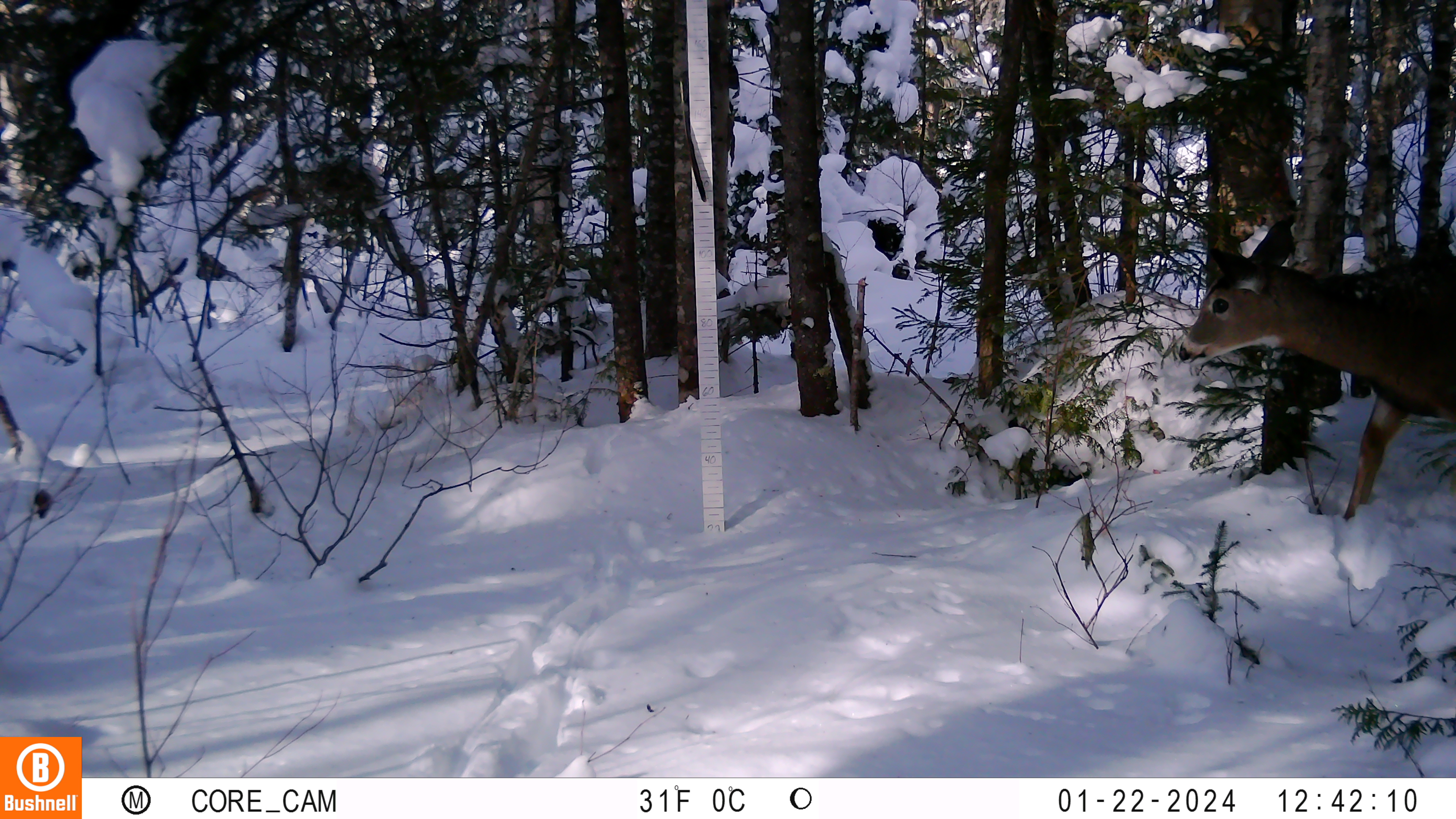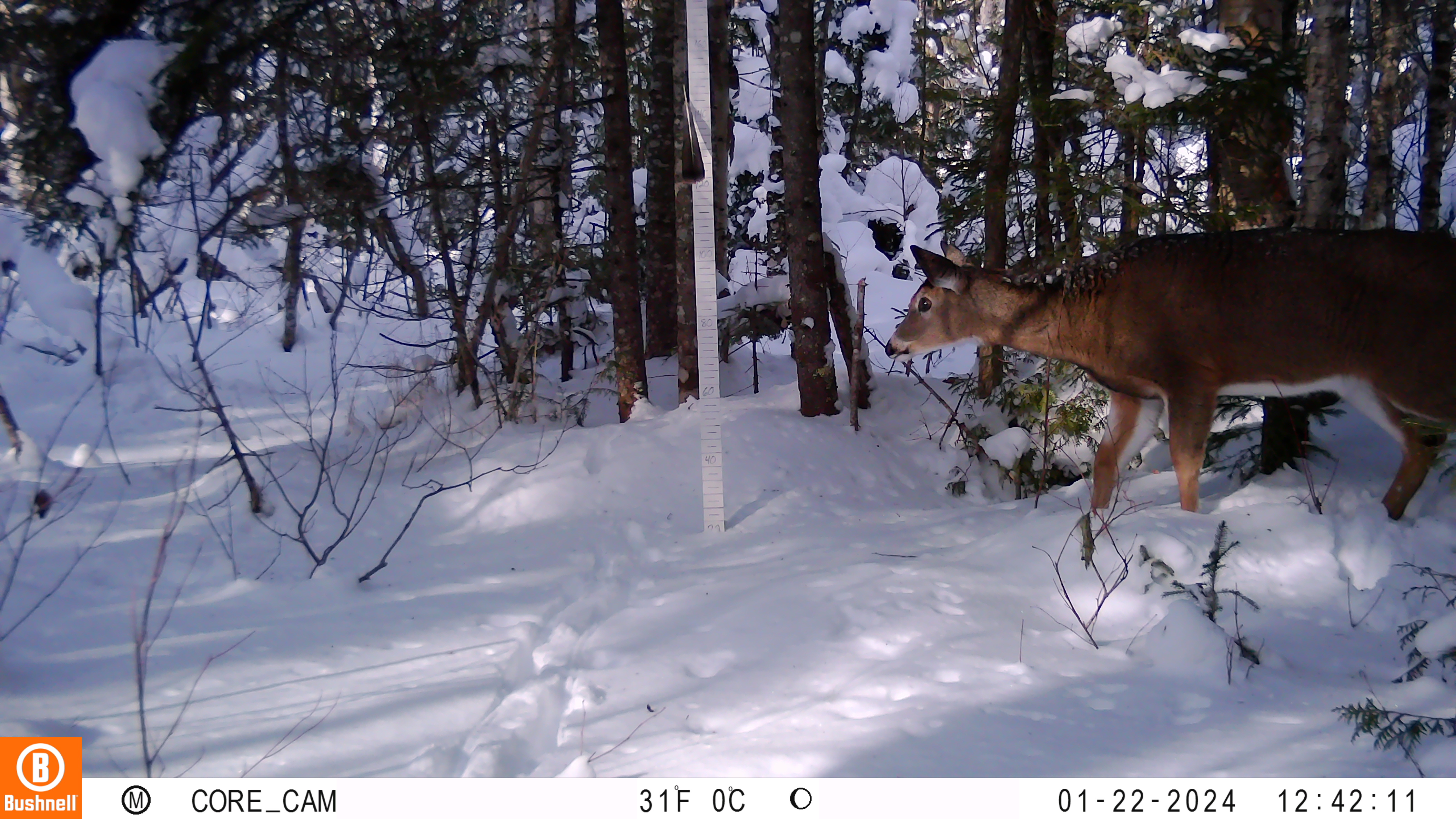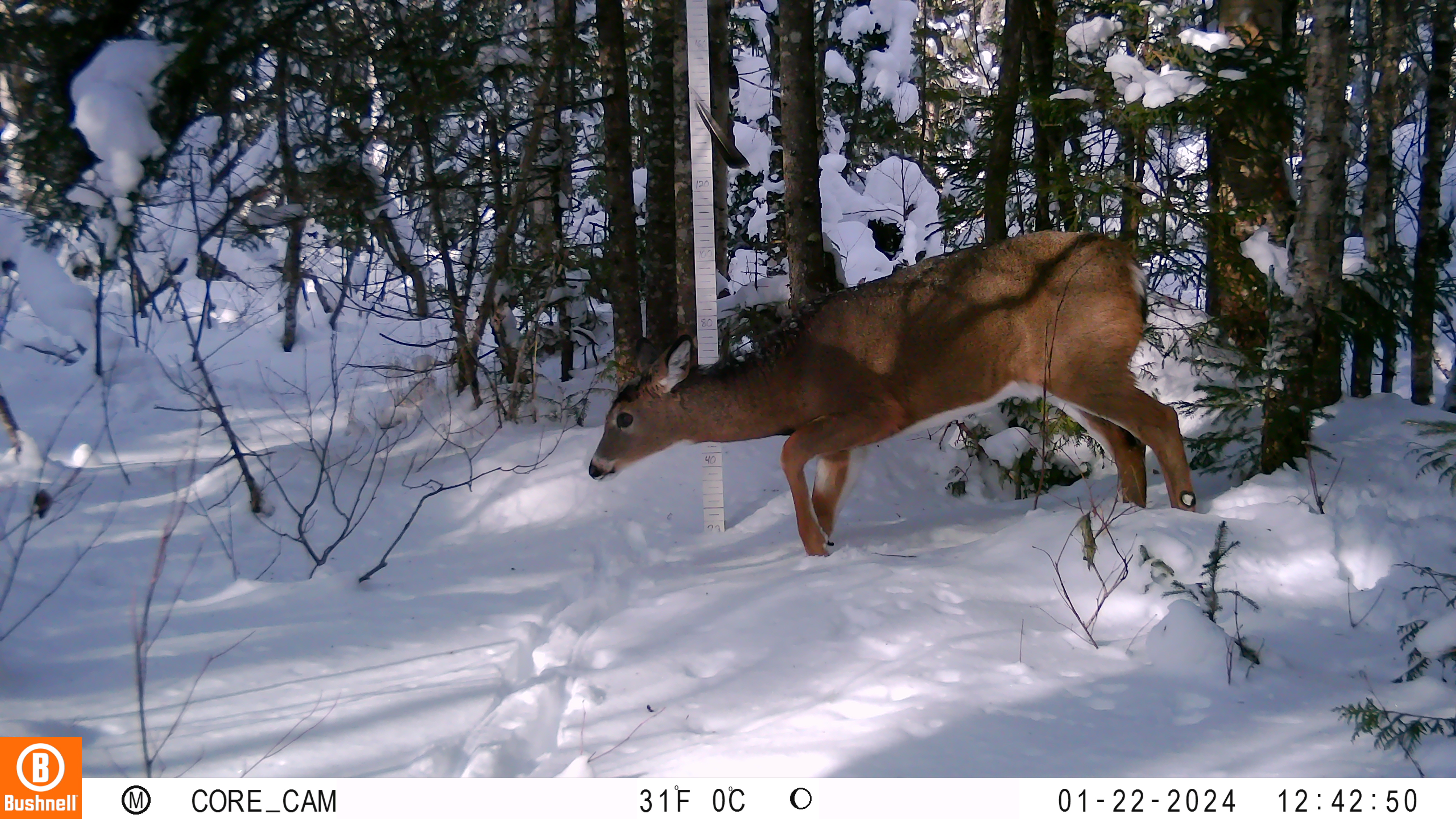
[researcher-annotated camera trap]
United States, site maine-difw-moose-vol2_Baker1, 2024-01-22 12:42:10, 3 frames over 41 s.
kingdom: Animalia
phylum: Chordata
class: Mammalia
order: Artiodactyla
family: Cervidae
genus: Odocoileus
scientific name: Odocoileus virginianus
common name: white-tailed deer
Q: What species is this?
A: White-tailed deer (Odocoileus virginianus).